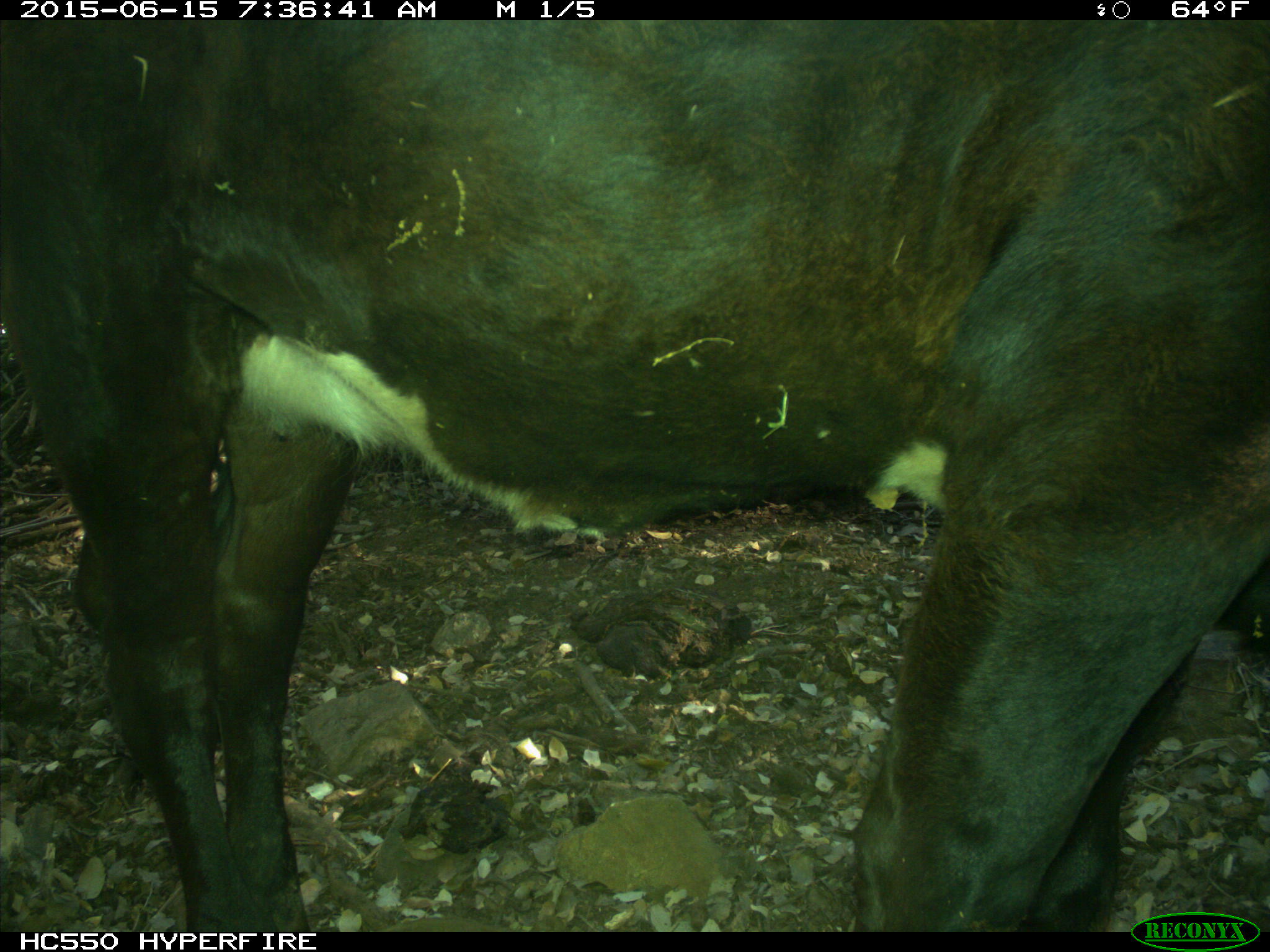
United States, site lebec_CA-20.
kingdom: Animalia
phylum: Chordata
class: Mammalia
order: Artiodactyla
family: Bovidae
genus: Bos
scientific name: Bos taurus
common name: domestic cow